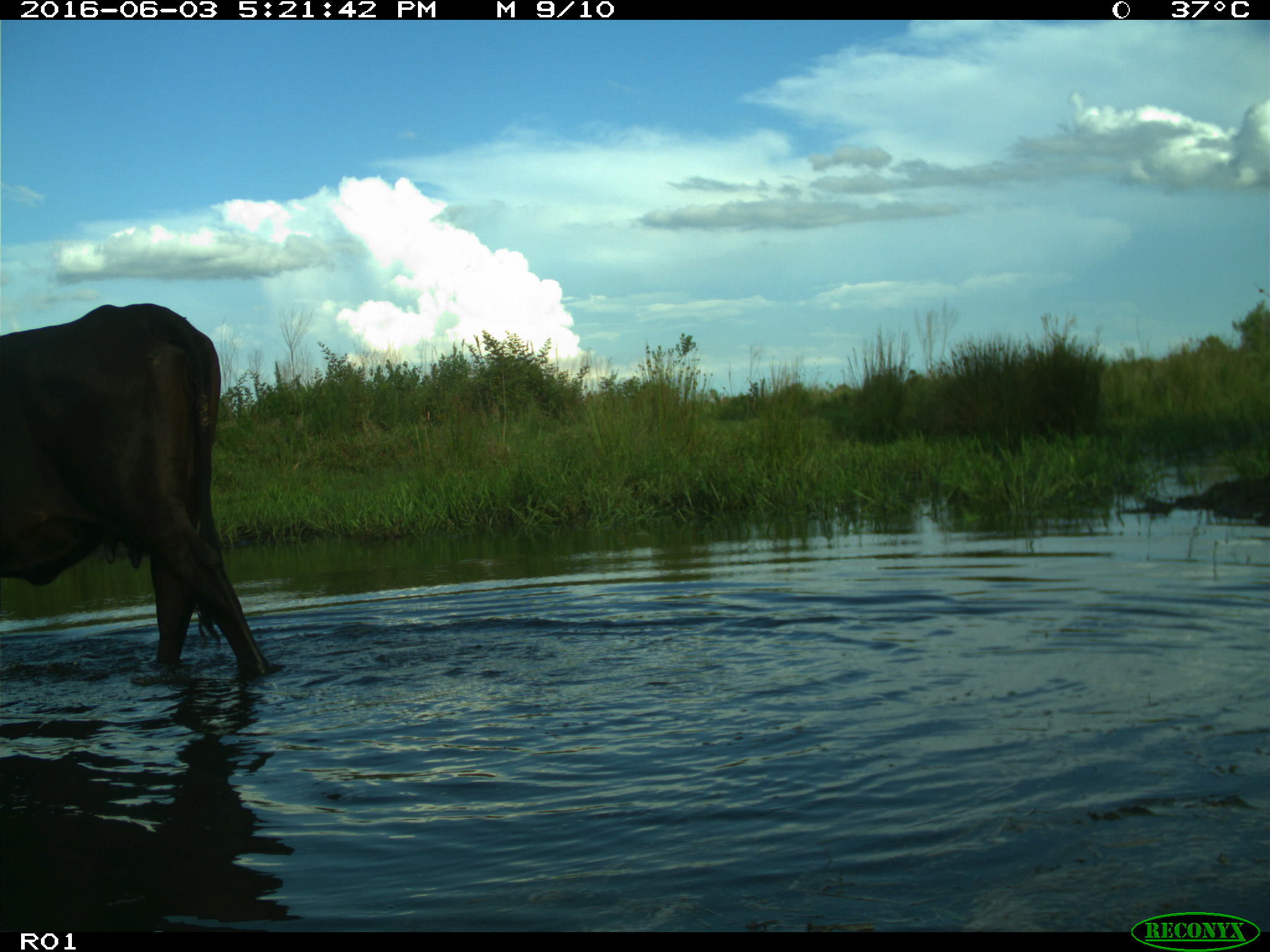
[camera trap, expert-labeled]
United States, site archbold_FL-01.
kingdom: Animalia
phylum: Chordata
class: Mammalia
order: Artiodactyla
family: Bovidae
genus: Bos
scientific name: Bos taurus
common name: domestic cow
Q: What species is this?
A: Bos taurus (domestic cow).